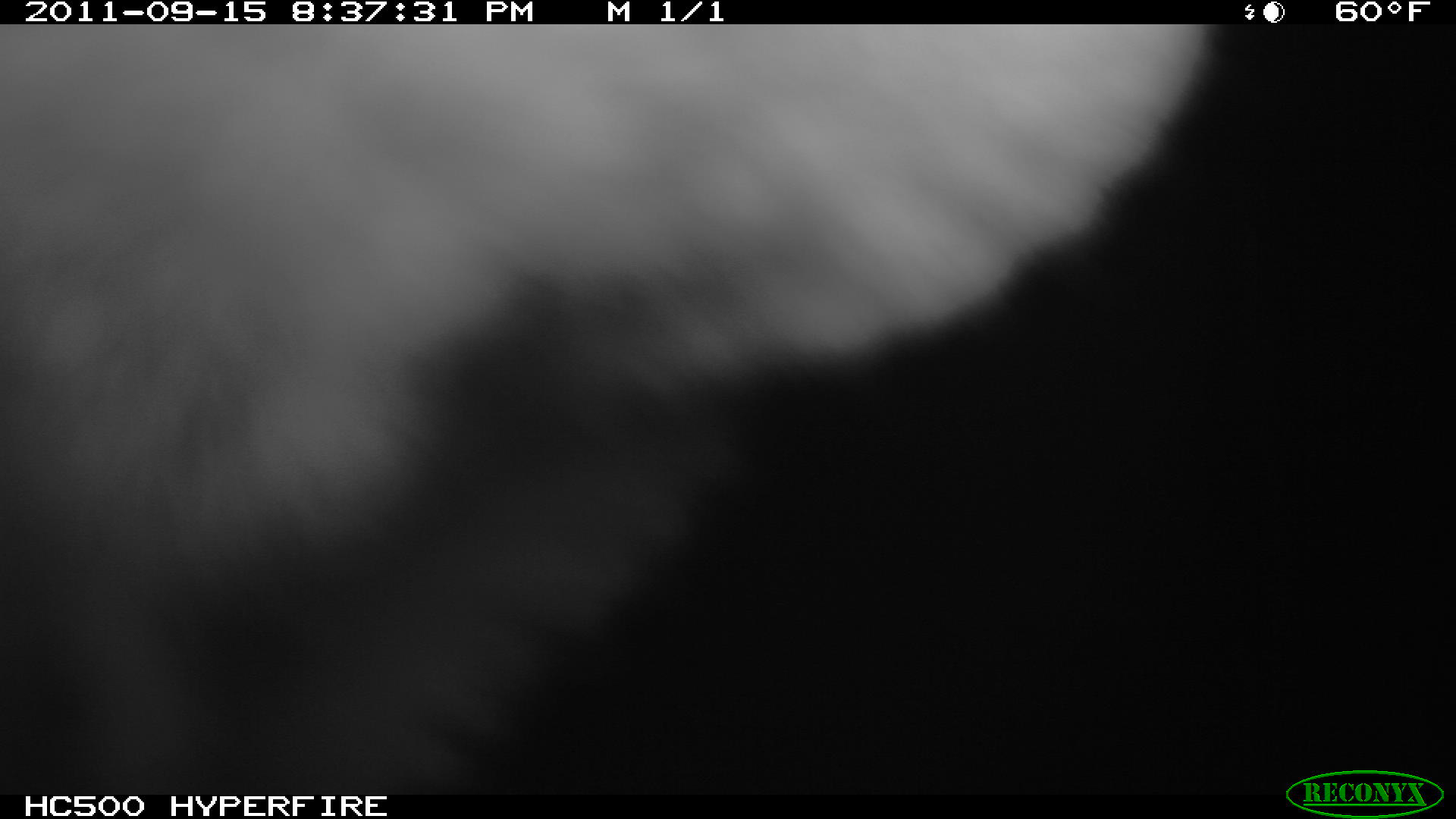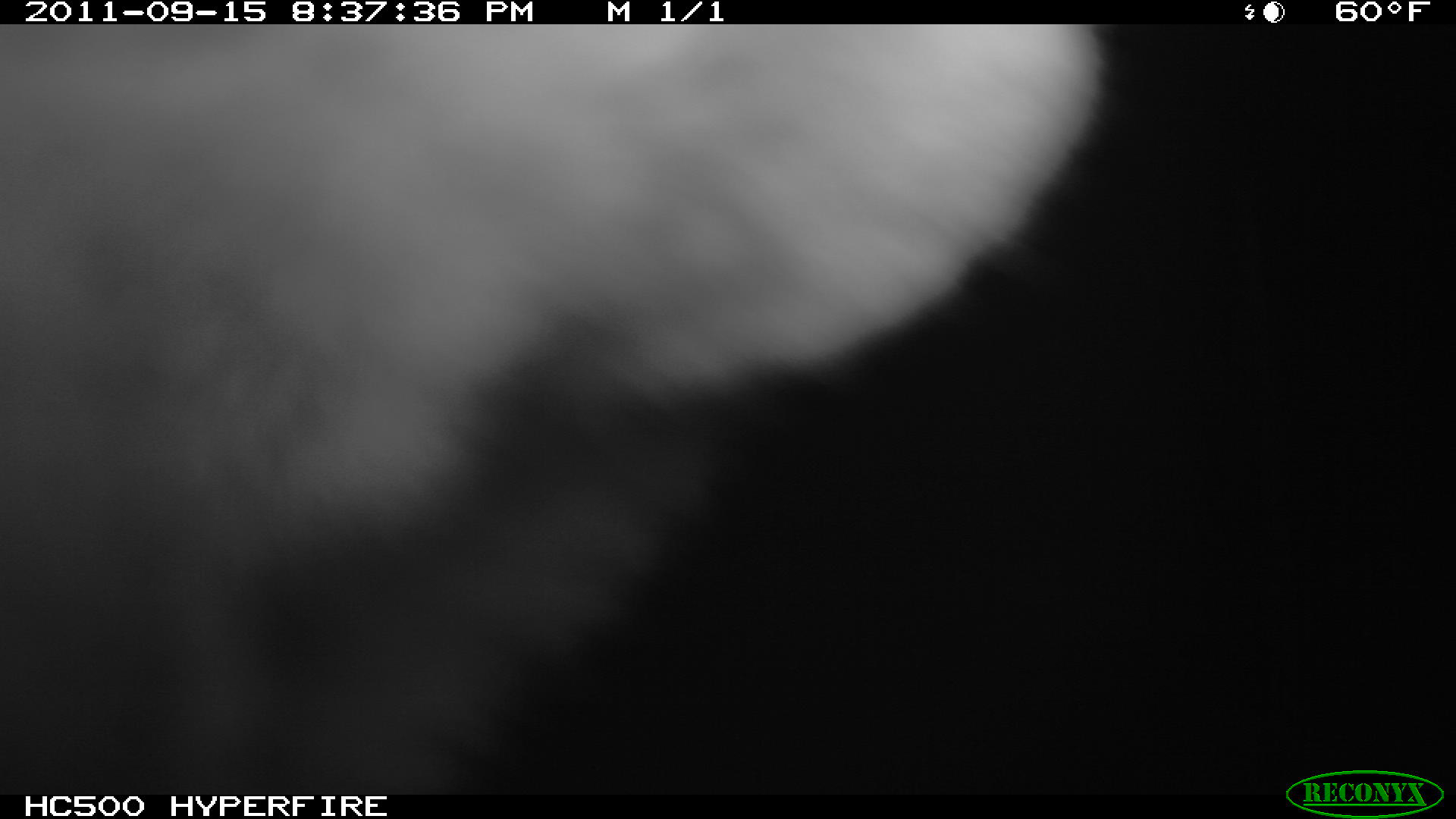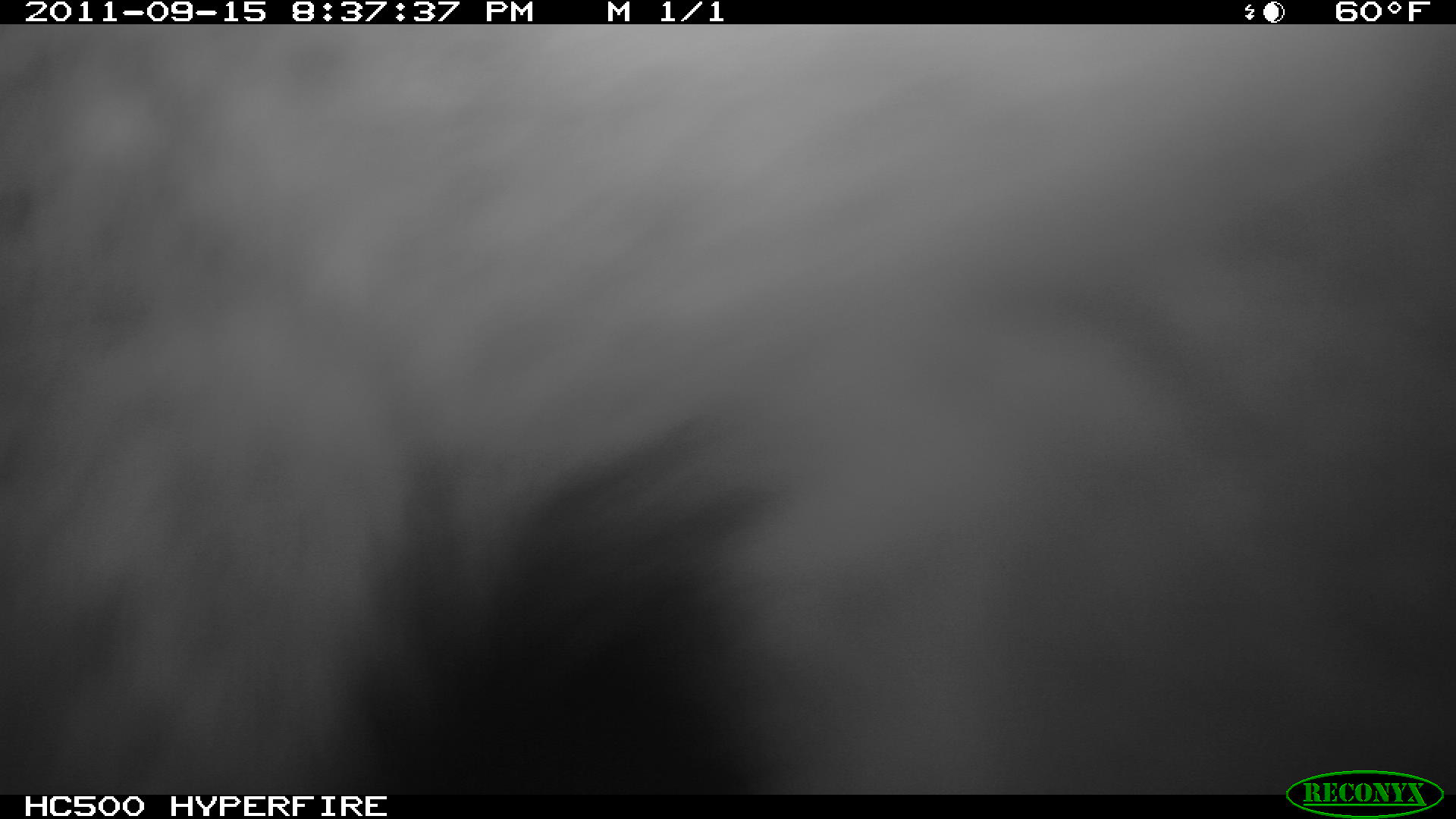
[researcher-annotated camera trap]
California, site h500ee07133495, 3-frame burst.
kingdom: Animalia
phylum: Chordata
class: Mammalia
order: Carnivora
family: Canidae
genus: Urocyon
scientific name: Urocyon littoralis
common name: island fox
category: fox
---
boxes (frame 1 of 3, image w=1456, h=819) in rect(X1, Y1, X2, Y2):
fox: rect(0, 24, 1222, 795)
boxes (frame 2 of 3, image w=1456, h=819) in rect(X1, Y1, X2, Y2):
fox: rect(0, 24, 1105, 794)